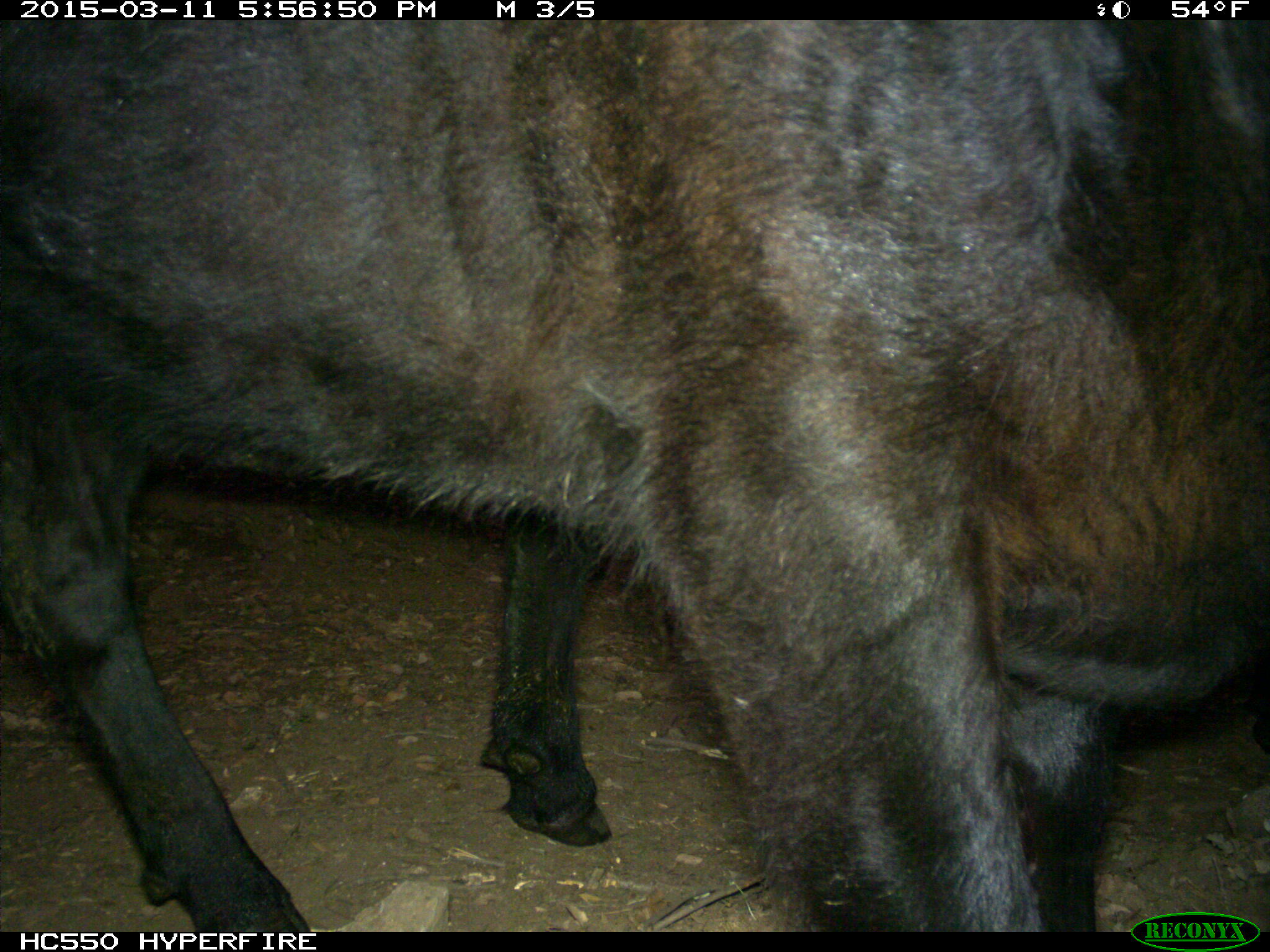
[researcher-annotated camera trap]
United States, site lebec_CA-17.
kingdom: Animalia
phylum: Chordata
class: Mammalia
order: Artiodactyla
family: Bovidae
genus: Bos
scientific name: Bos taurus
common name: domestic cow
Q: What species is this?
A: Bos taurus (domestic cow).